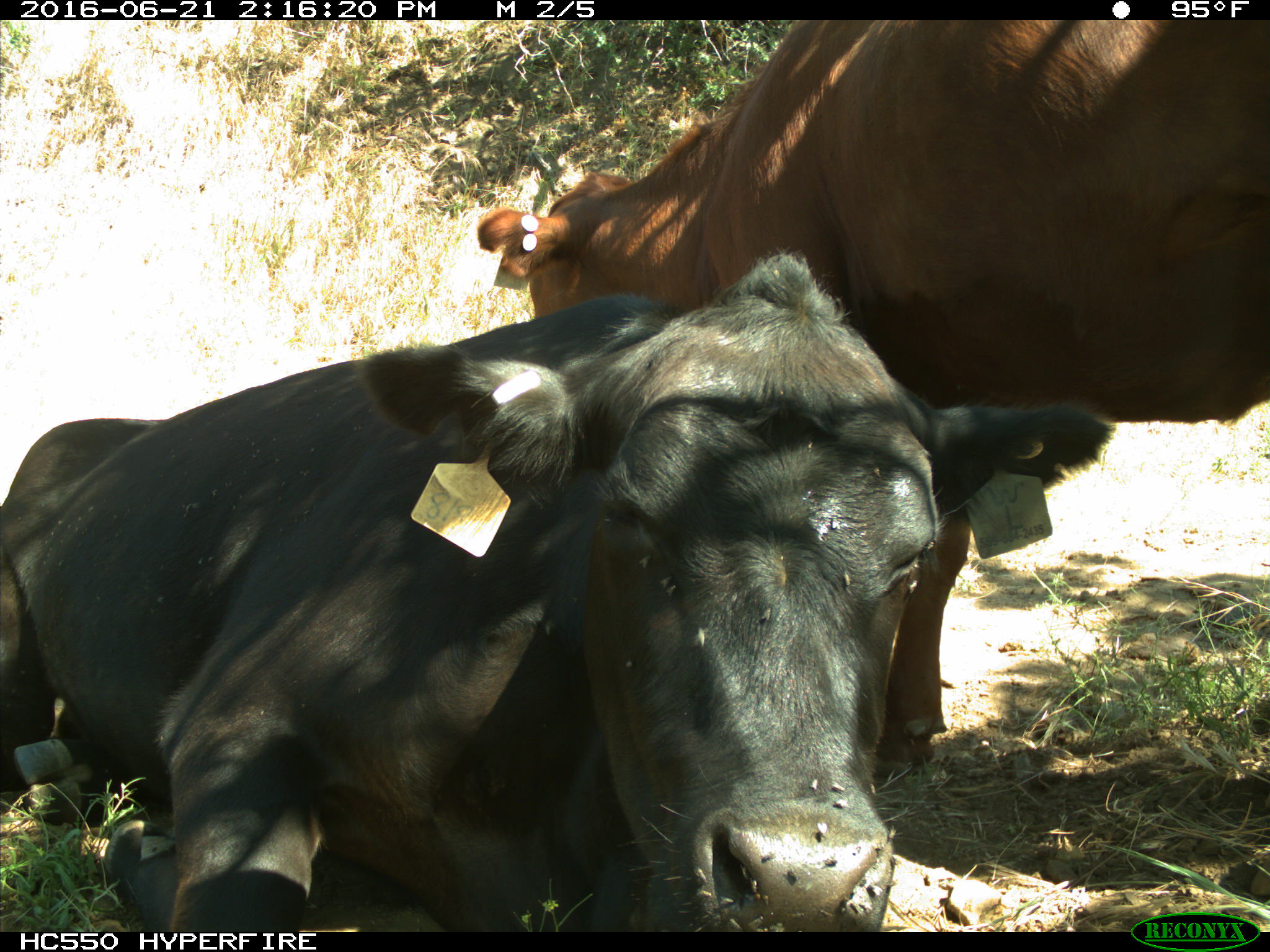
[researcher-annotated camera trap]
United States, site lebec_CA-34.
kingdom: Animalia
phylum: Chordata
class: Mammalia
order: Artiodactyla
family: Bovidae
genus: Bos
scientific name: Bos taurus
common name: domestic cow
Bos taurus (domestic cow).